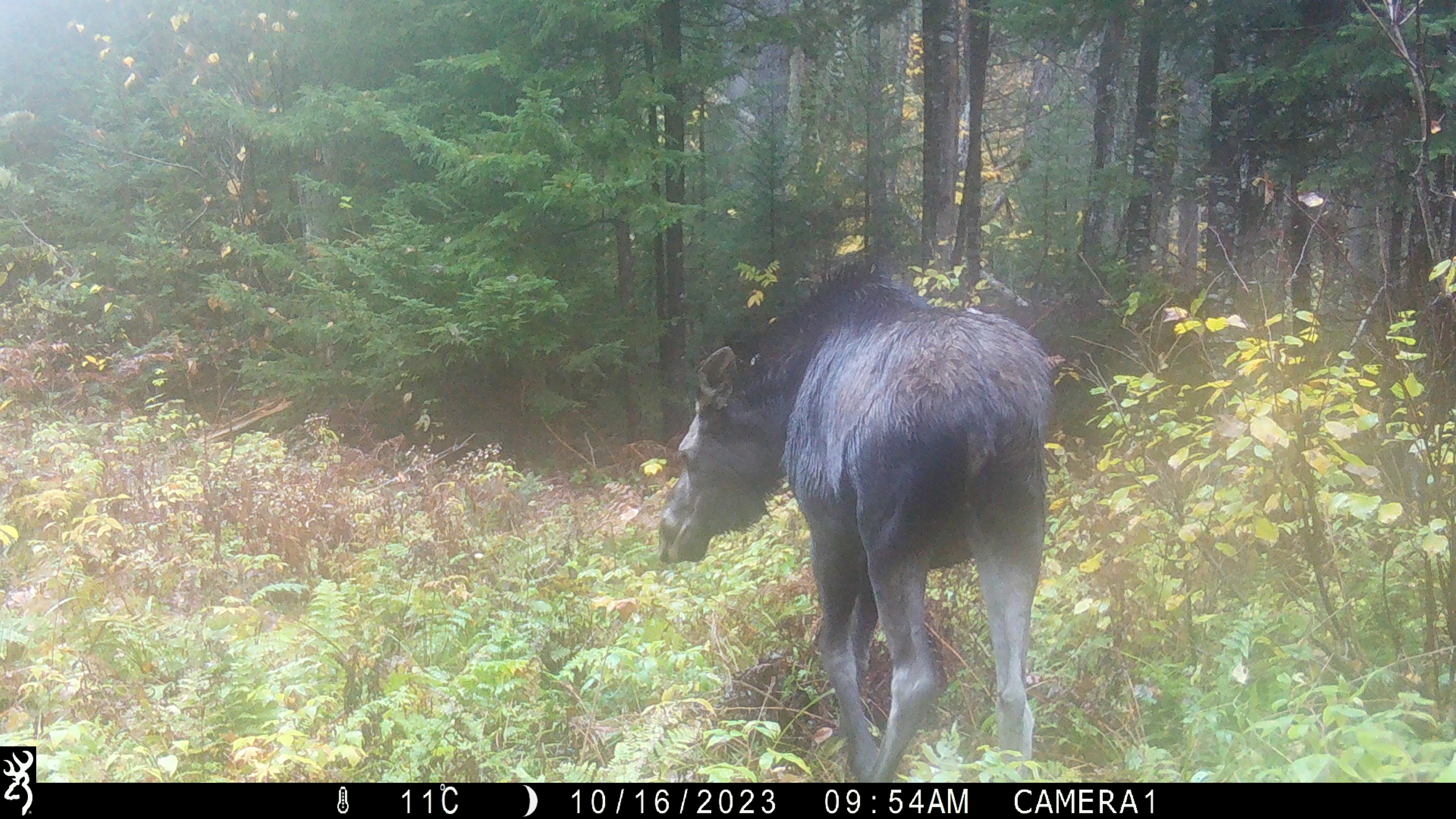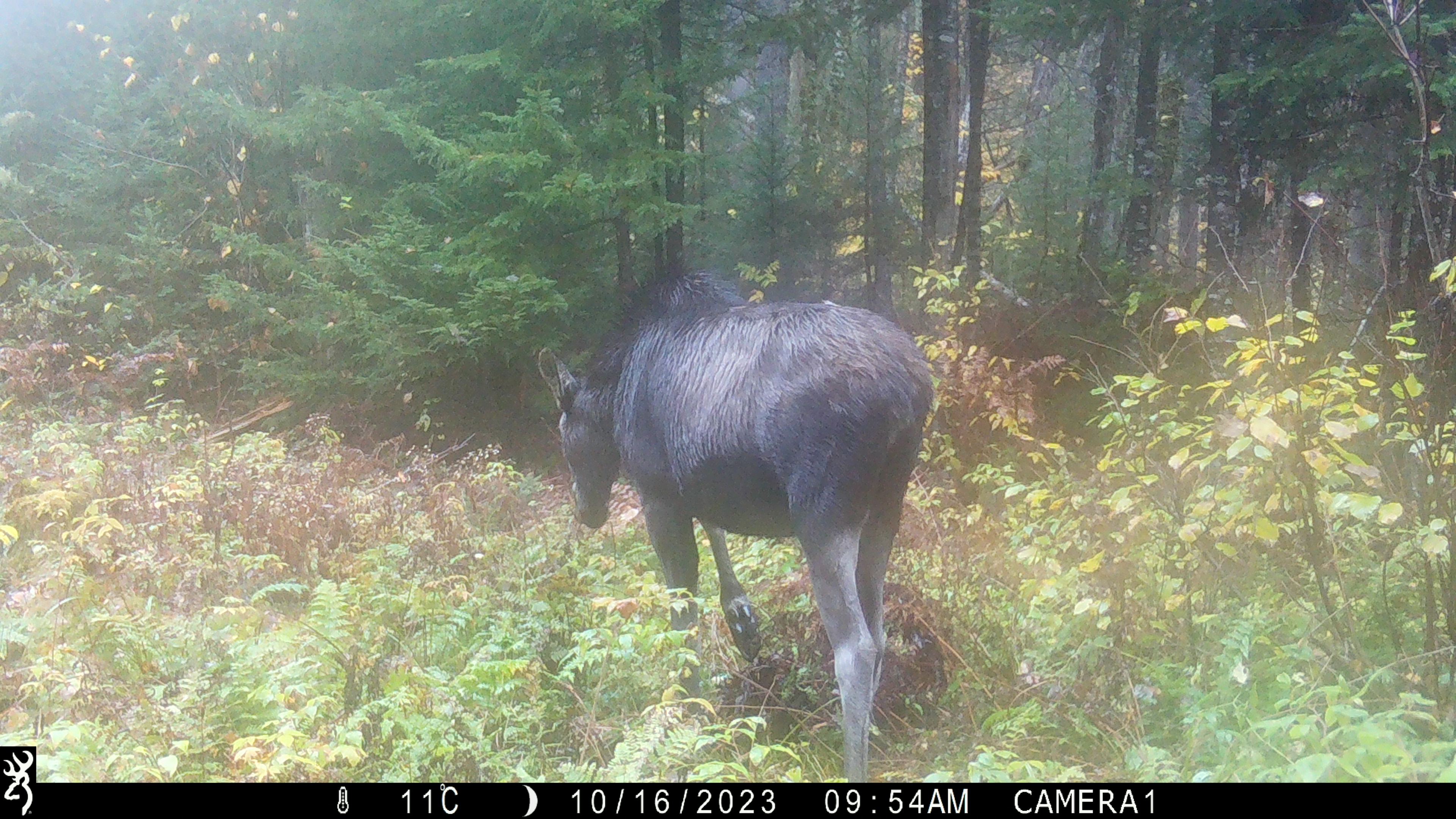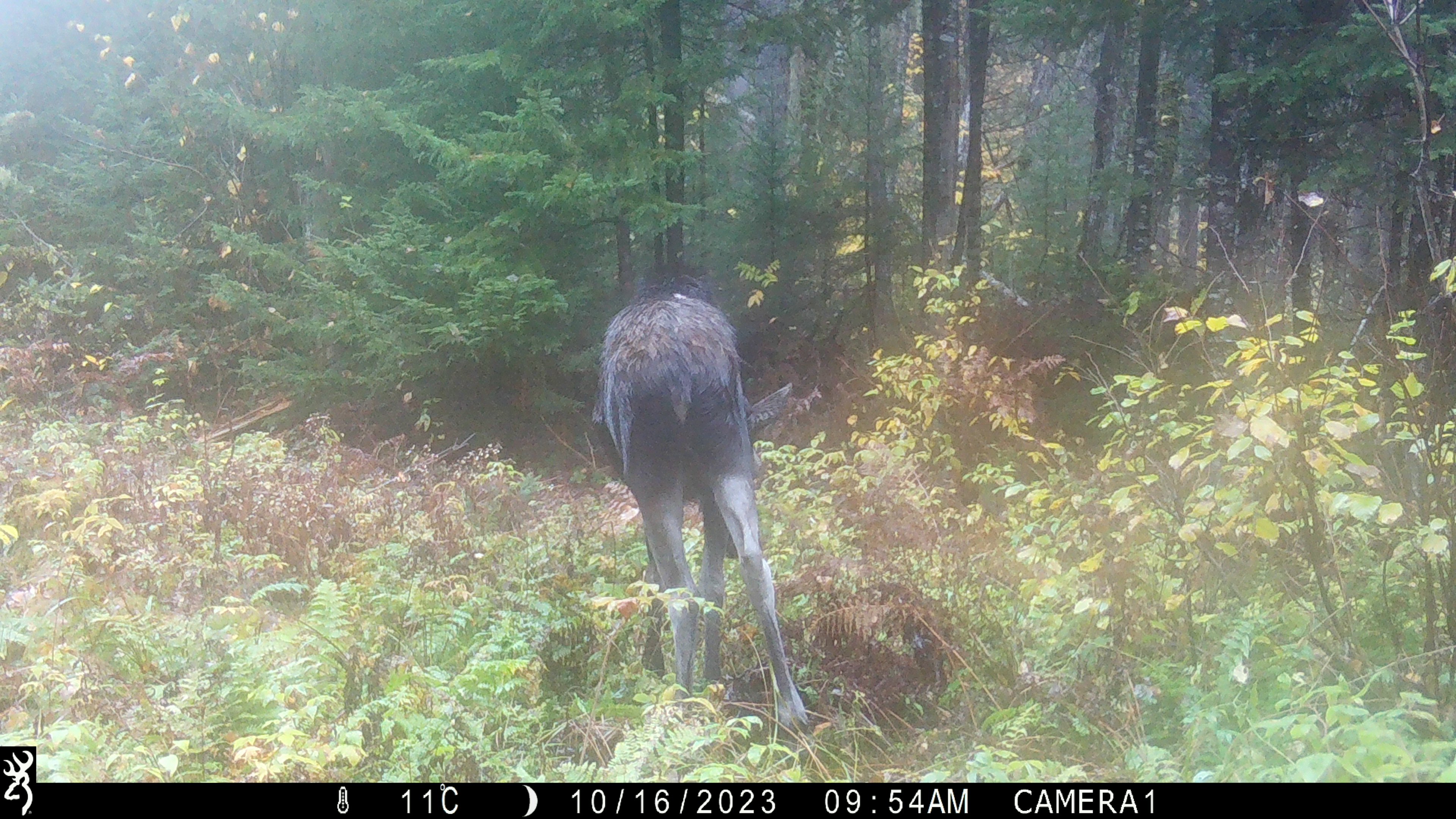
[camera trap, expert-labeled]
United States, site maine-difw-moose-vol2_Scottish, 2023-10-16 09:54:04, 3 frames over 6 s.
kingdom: Animalia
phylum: Chordata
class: Mammalia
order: Artiodactyla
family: Cervidae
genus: Alces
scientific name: Alces alces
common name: moose